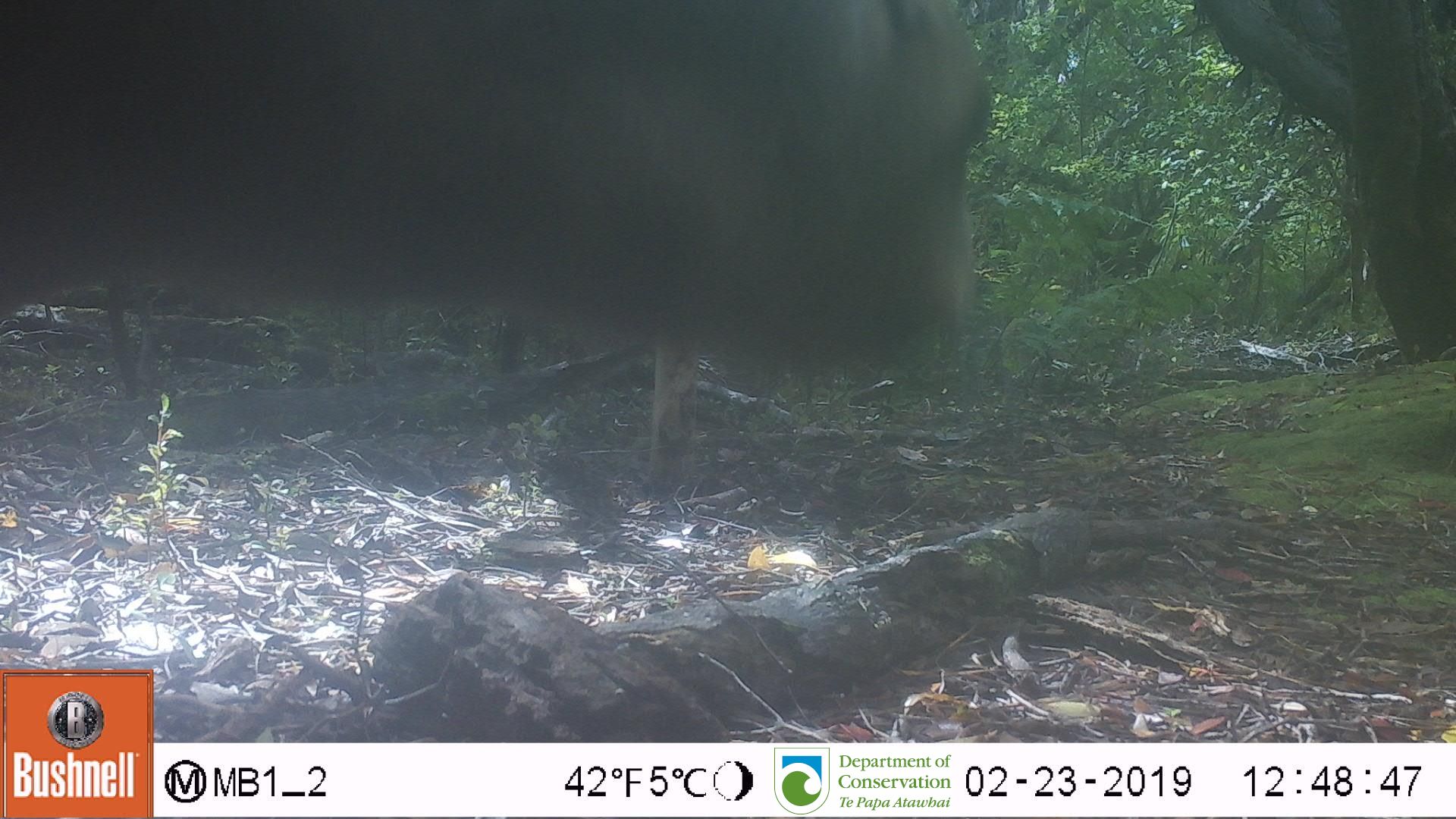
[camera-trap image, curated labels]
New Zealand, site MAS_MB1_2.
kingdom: Animalia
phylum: Chordata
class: Mammalia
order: Carnivora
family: Otariidae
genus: Phocarctos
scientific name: Phocarctos hookeri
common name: new zealand sea lion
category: sealion